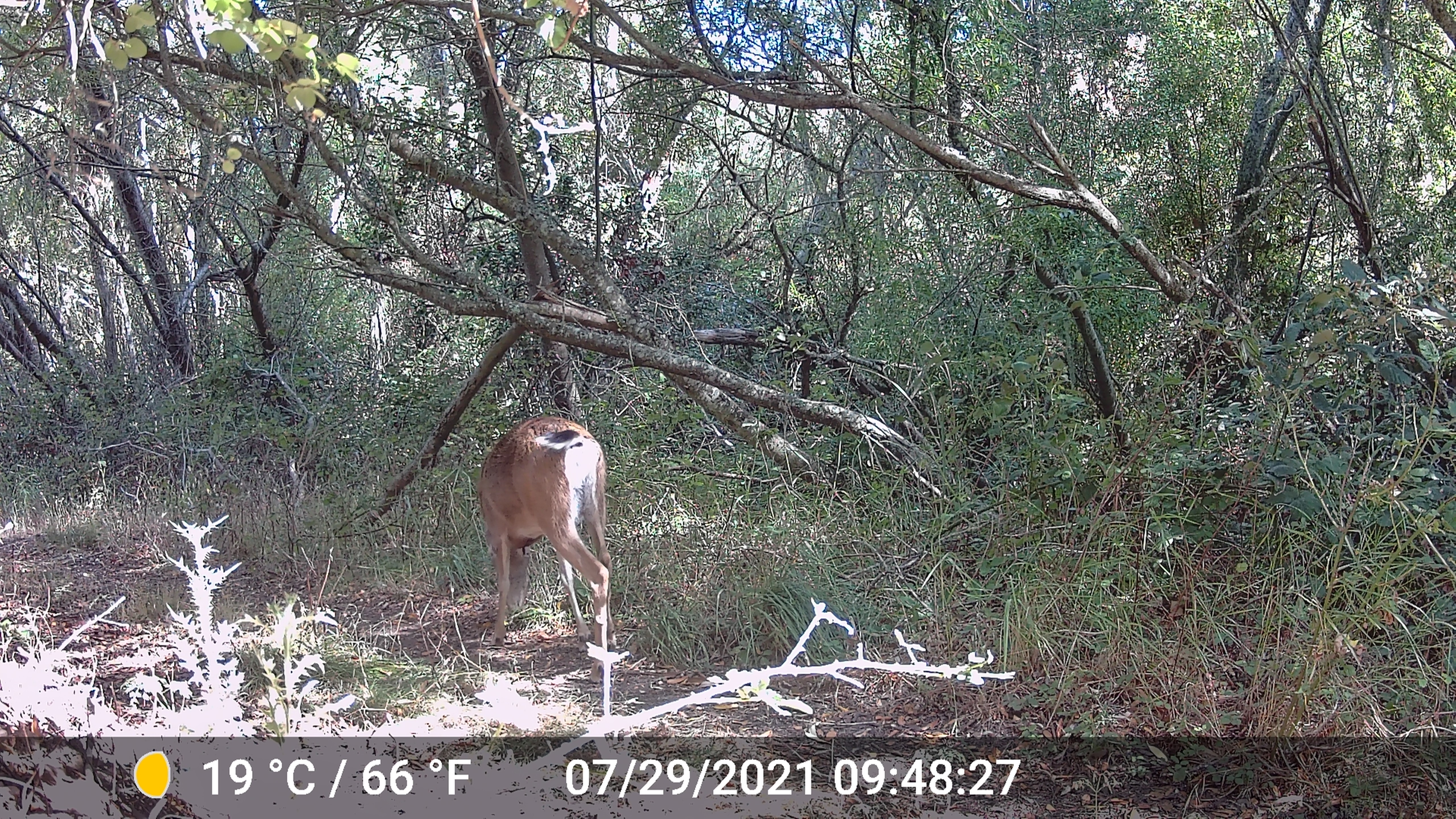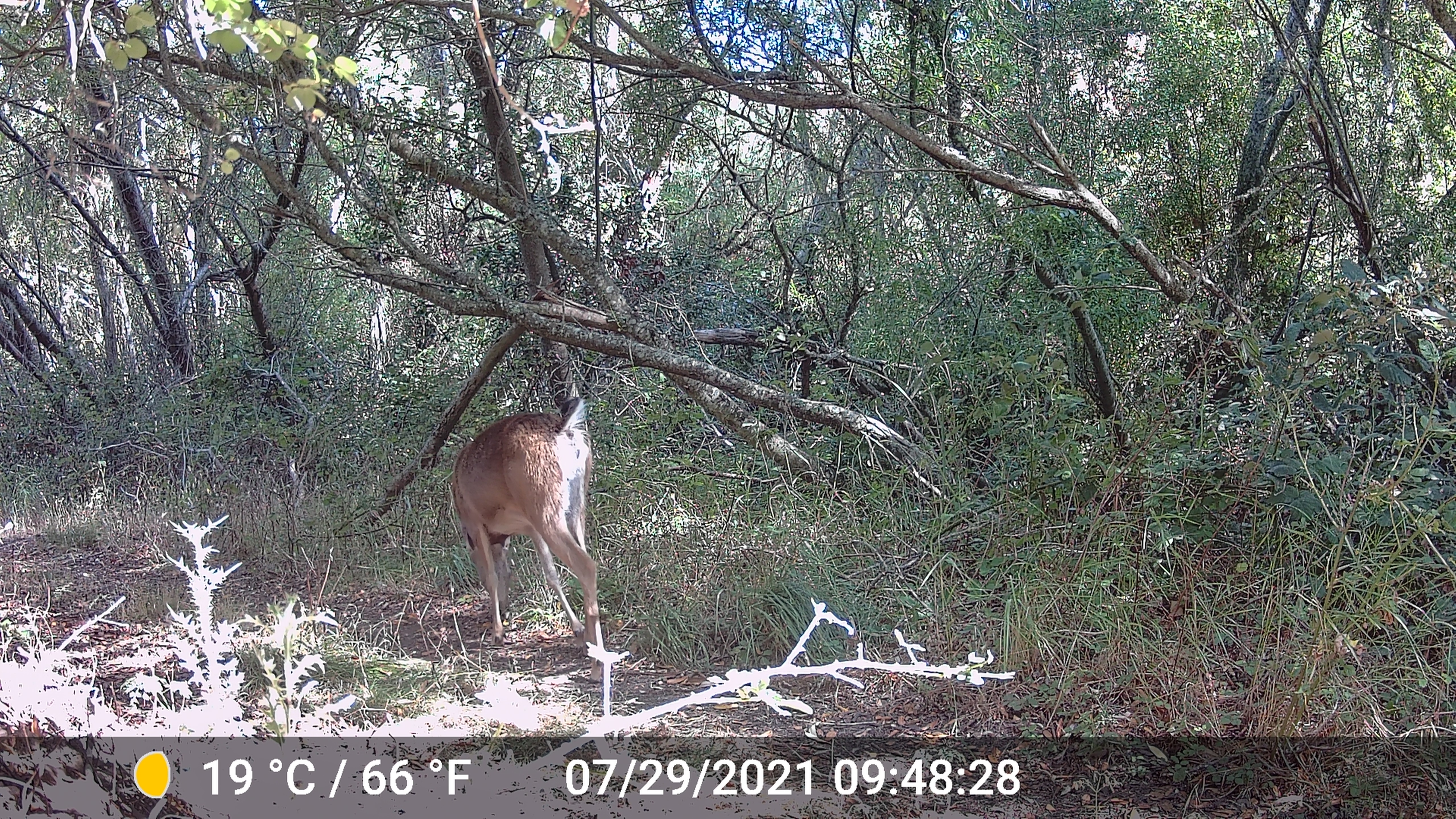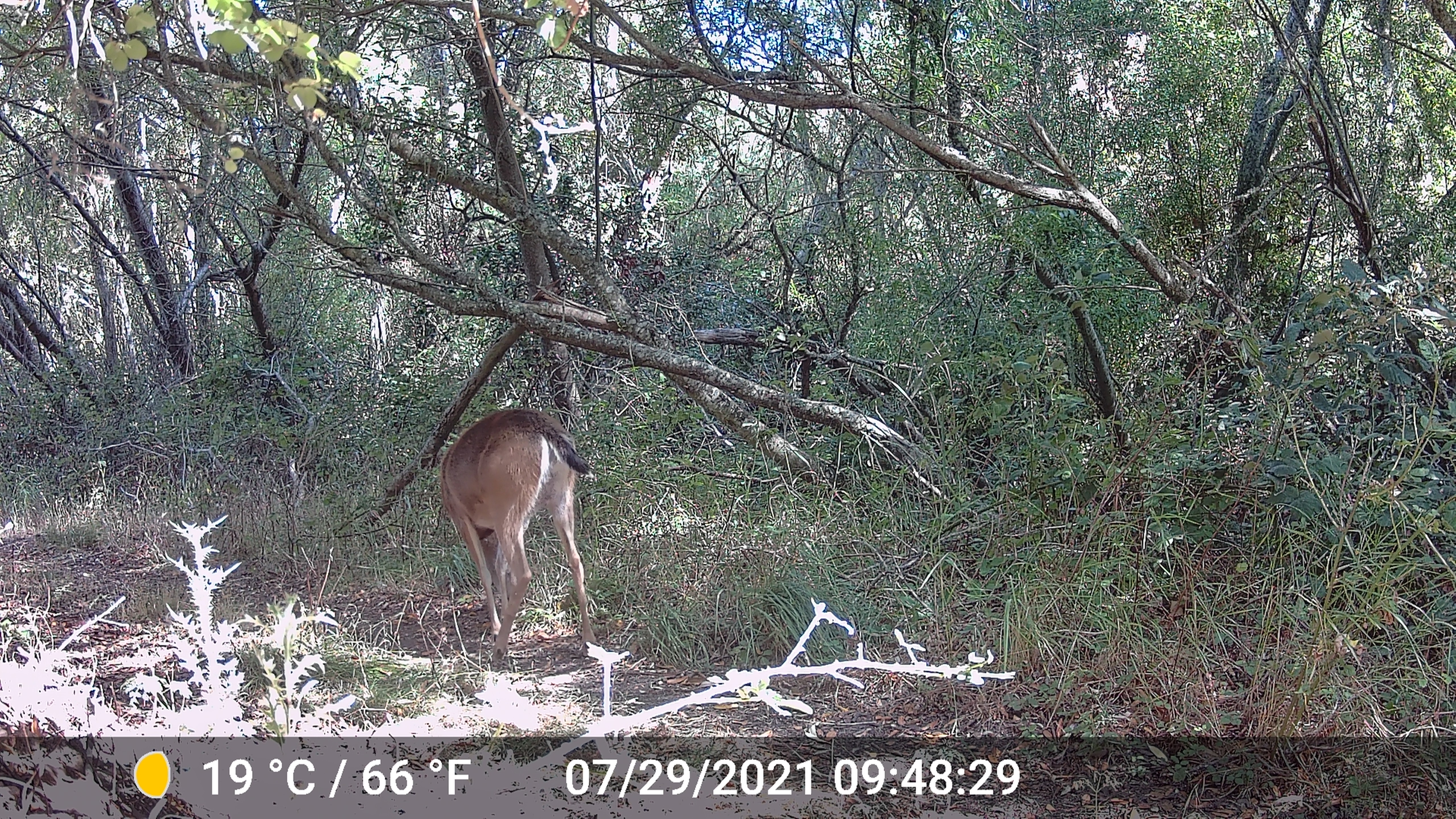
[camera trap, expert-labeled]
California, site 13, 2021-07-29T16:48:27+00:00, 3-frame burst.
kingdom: Animalia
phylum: Chordata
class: Mammalia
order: Artiodactyla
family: Cervidae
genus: Odocoileus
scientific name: Odocoileus hemionus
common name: mule deer